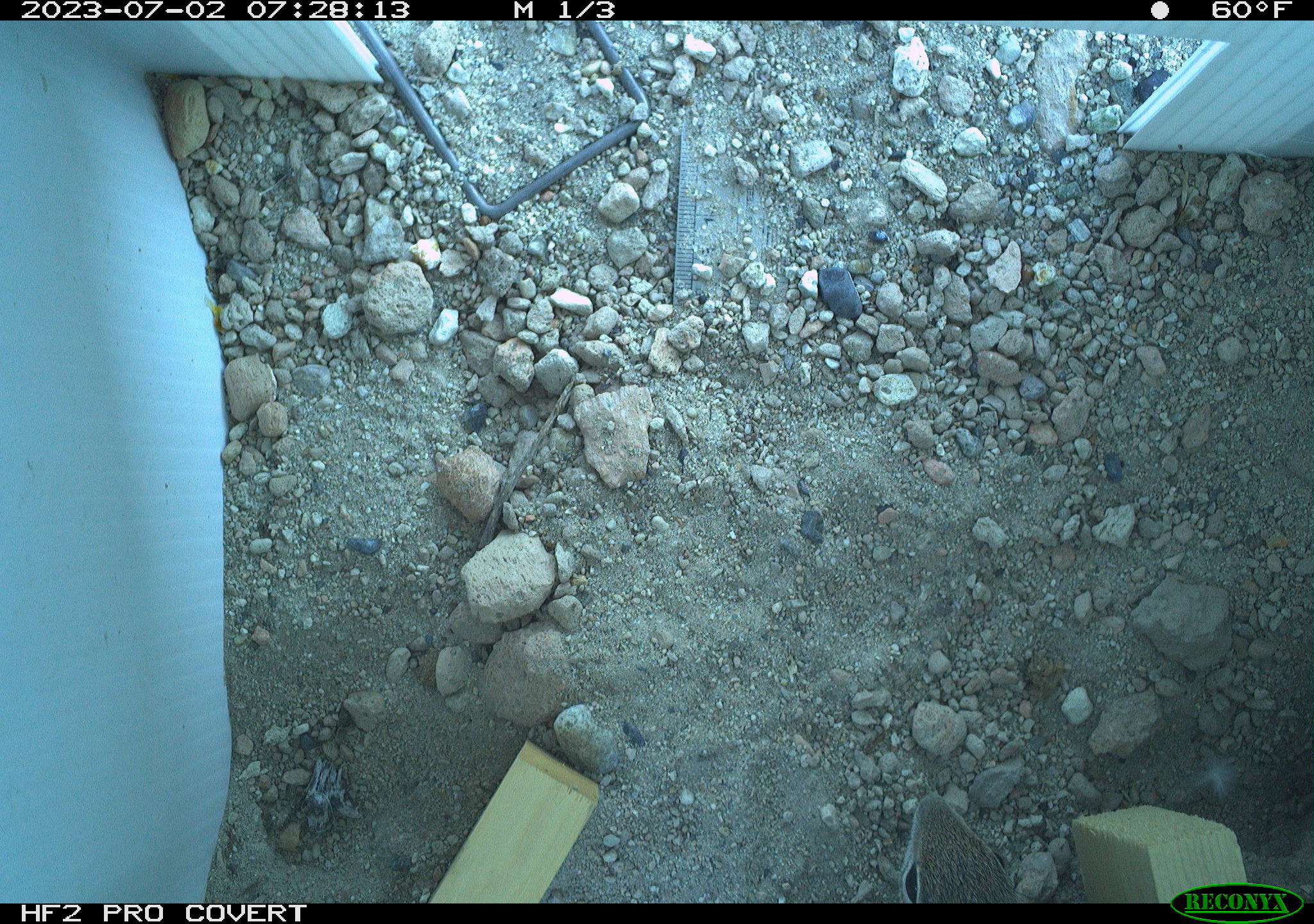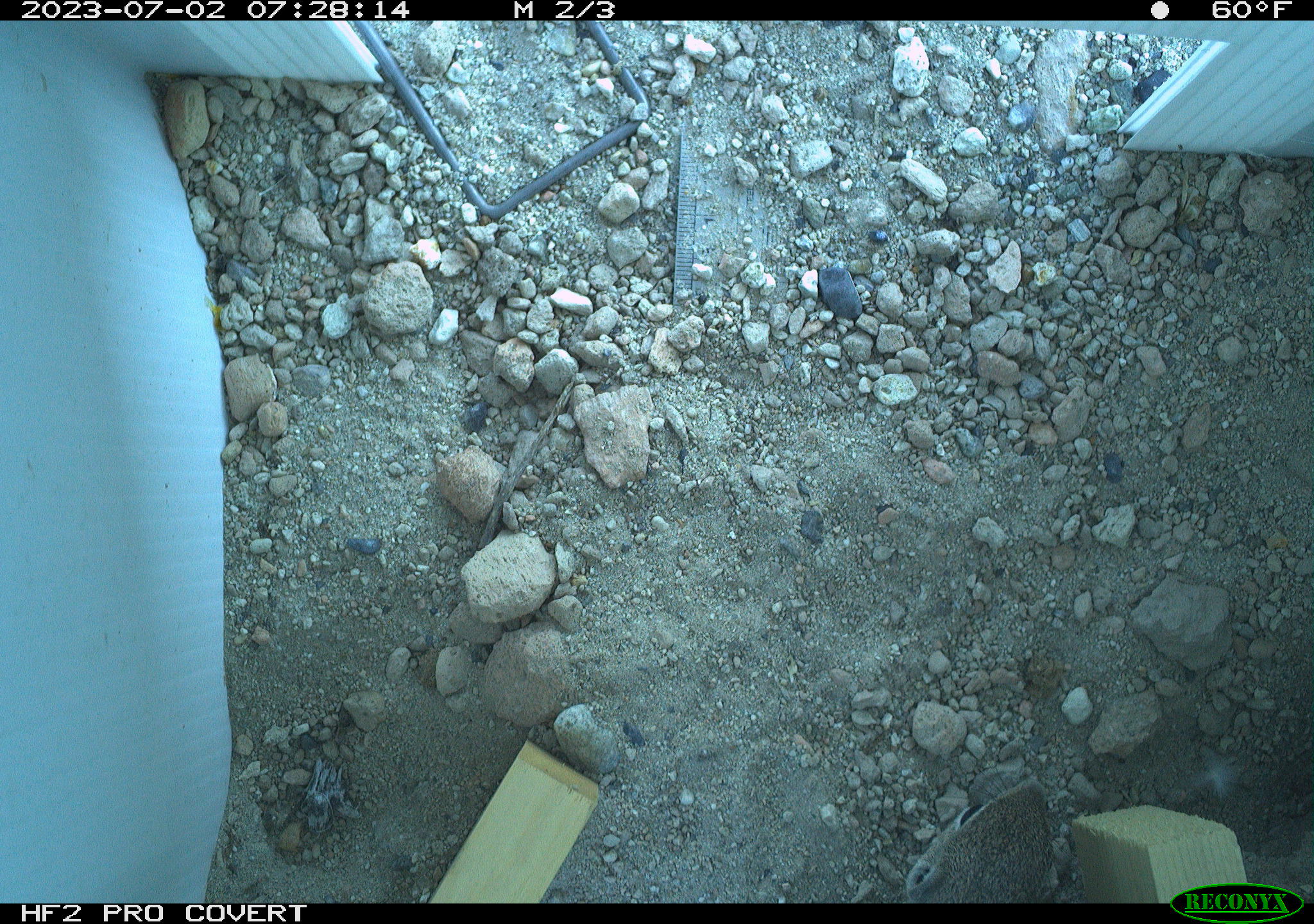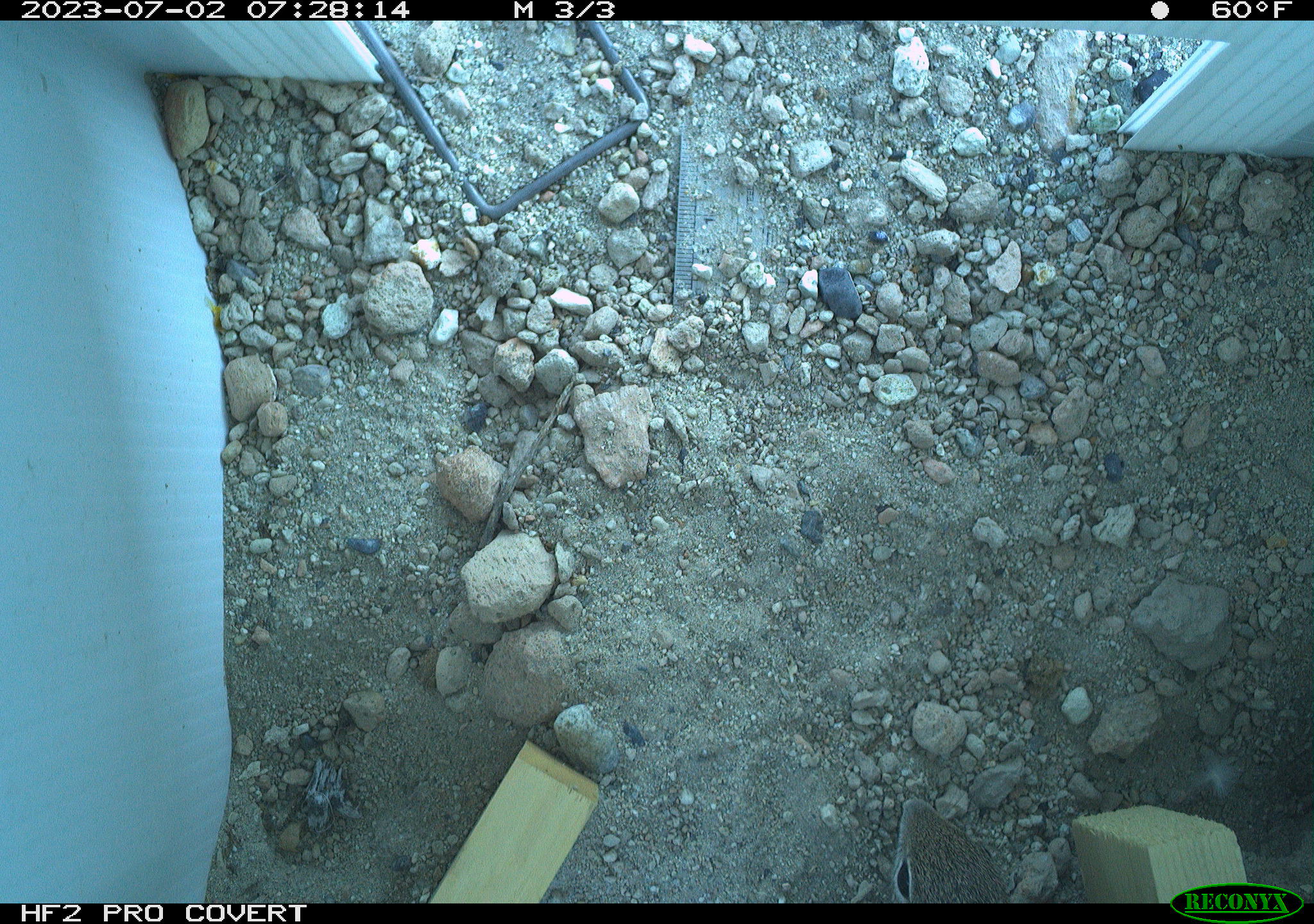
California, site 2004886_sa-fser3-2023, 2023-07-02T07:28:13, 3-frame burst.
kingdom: Animalia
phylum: Chordata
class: Mammalia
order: Rodentia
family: Sciuridae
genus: Ammospermophilus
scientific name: Ammospermophilus leucurus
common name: white-tailed antelope squirrel